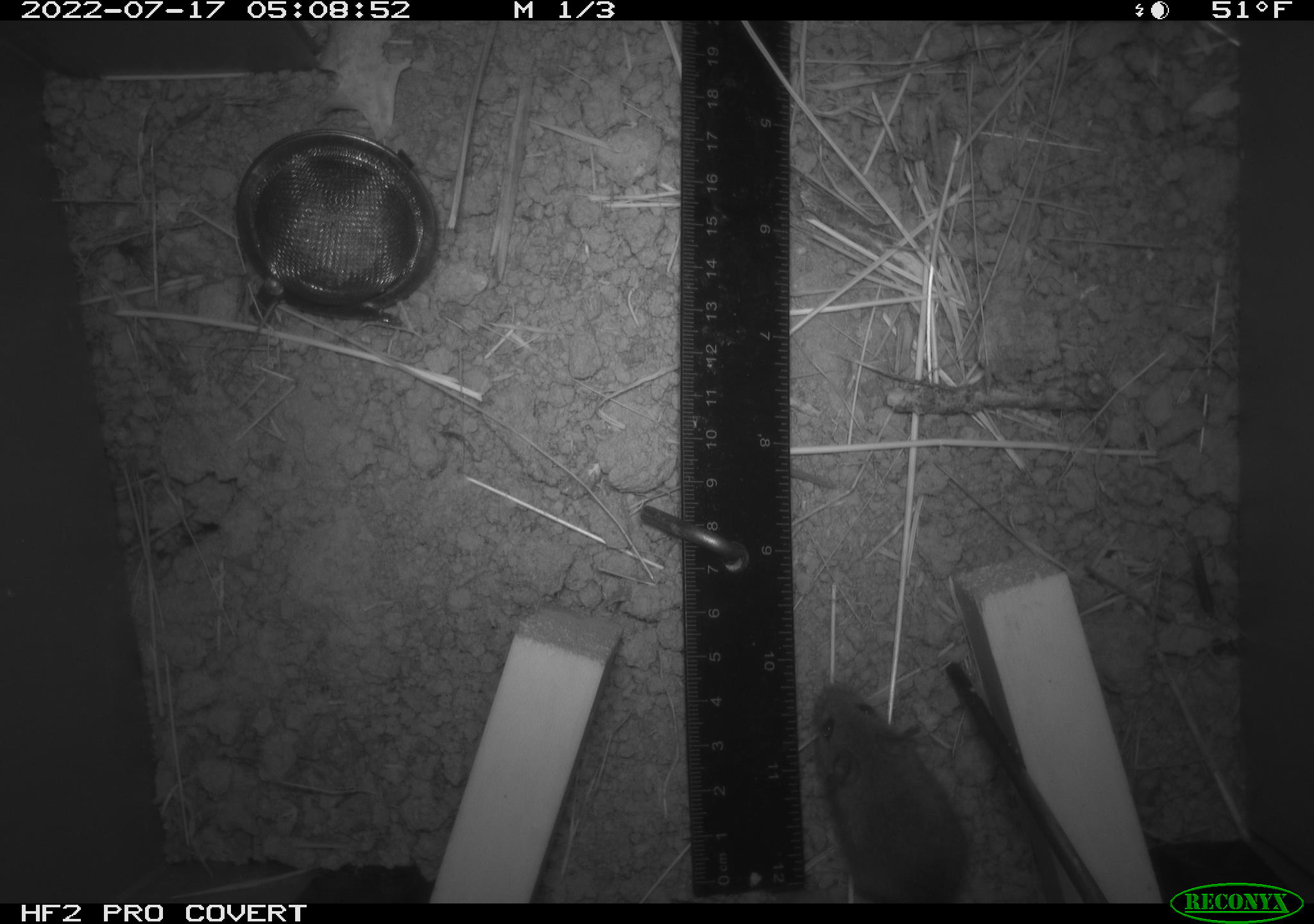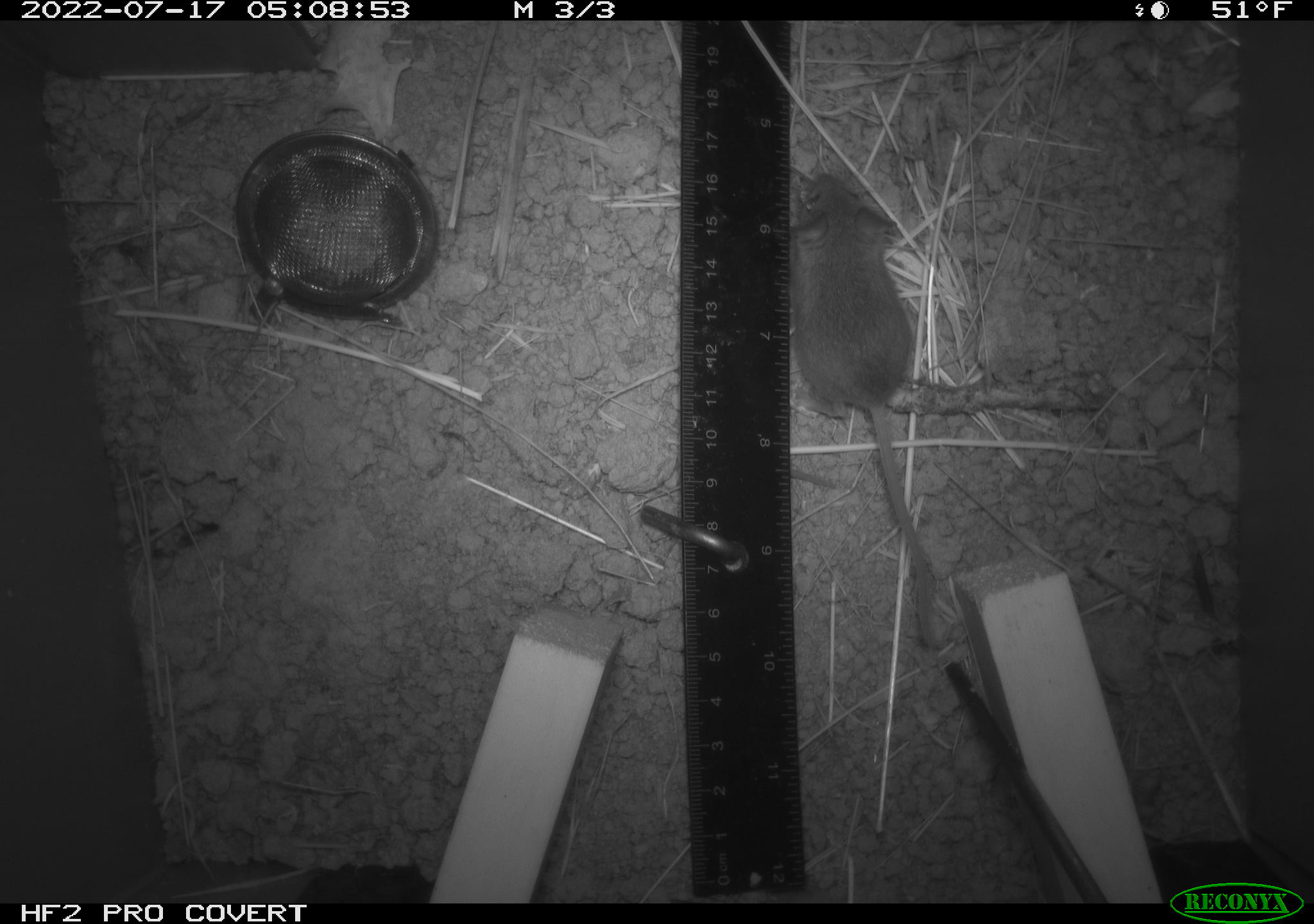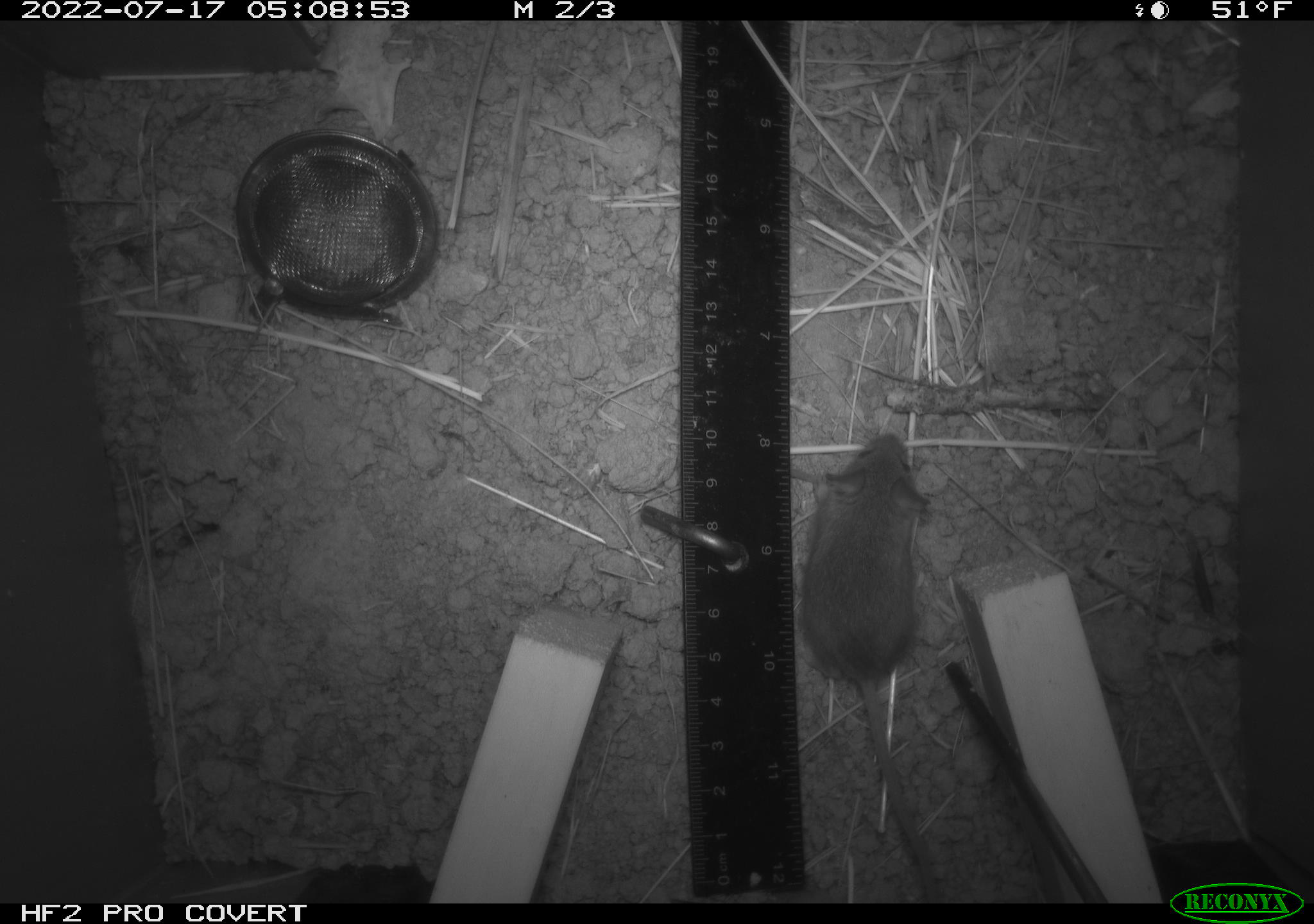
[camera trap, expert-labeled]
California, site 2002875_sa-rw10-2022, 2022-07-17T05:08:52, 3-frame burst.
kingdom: Animalia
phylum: Chordata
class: Mammalia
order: Rodentia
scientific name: Rodentia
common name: mouse species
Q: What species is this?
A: Mouse species (Rodentia).